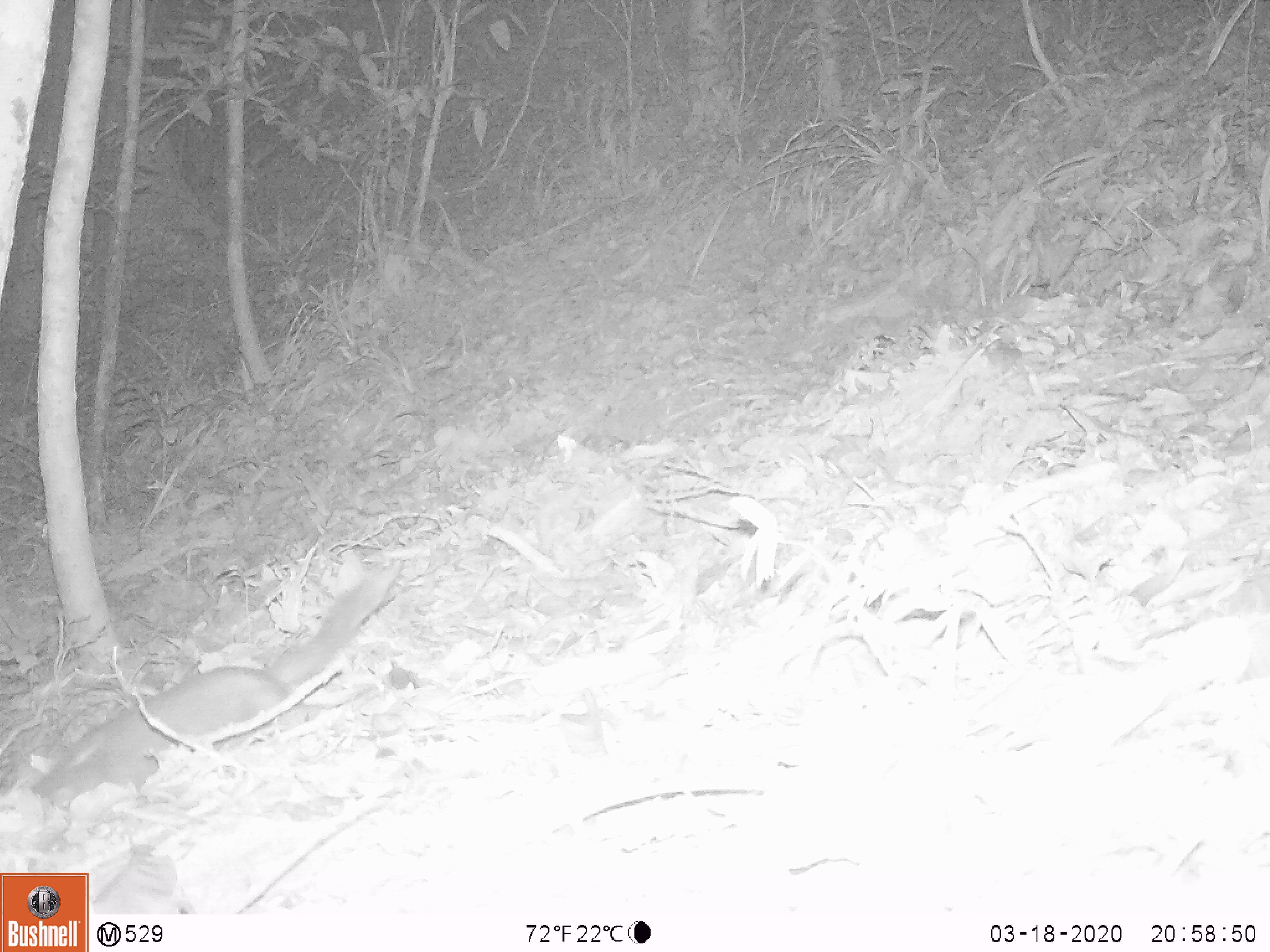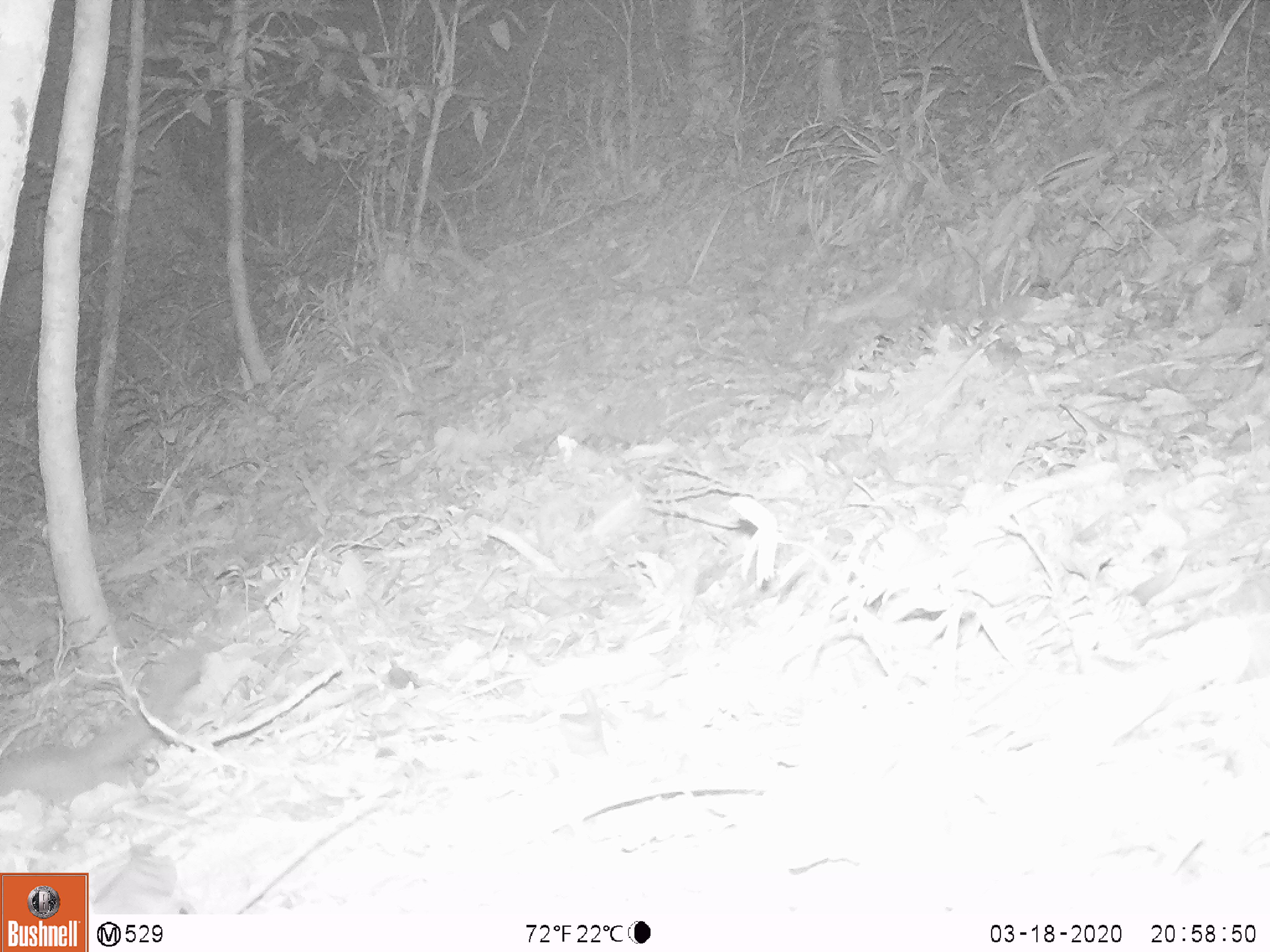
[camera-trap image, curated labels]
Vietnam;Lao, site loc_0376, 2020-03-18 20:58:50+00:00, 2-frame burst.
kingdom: Animalia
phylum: Chordata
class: Mammalia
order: Carnivora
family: Mustelidae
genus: Melogale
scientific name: Melogale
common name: ferret badger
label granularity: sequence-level